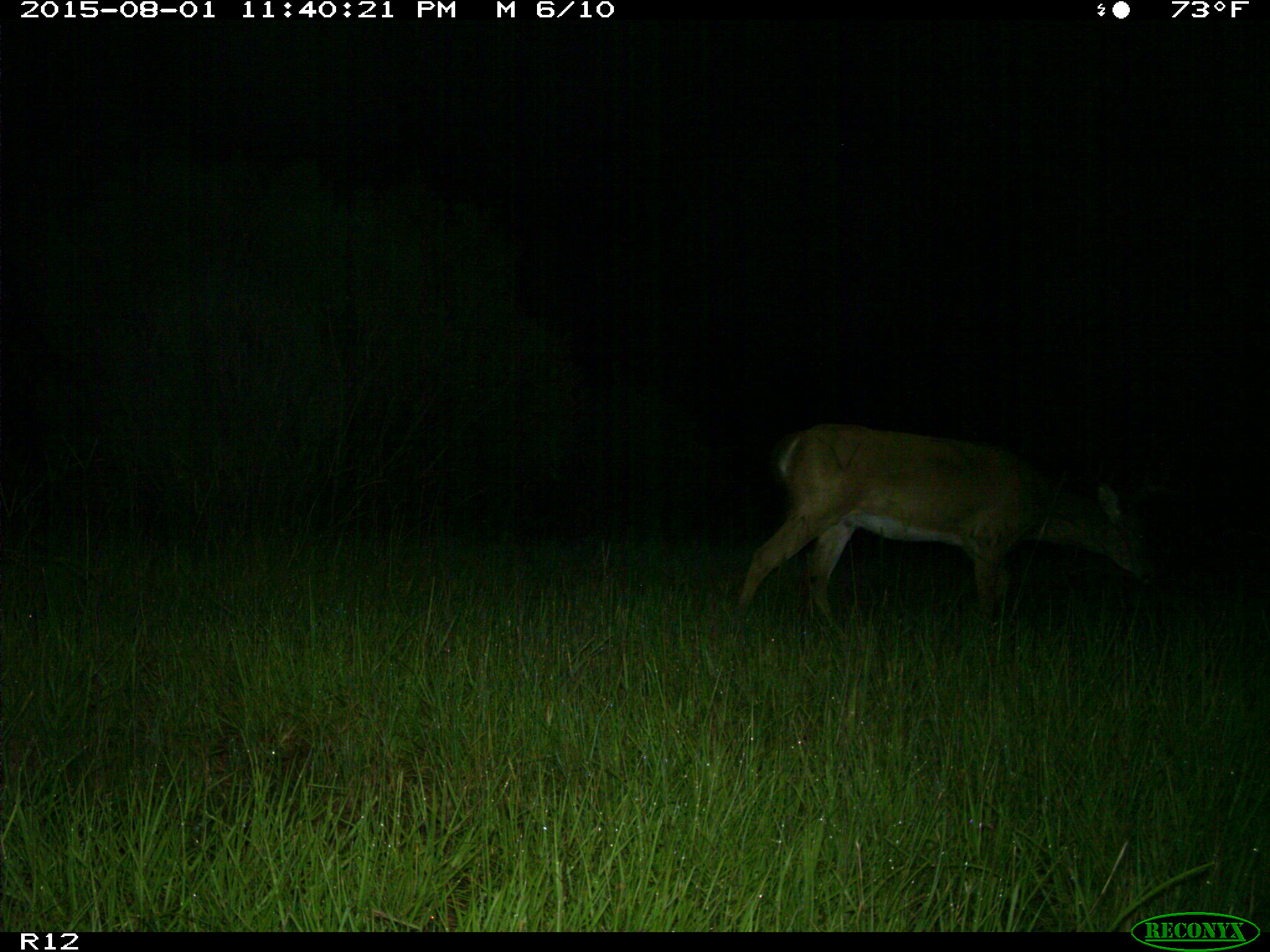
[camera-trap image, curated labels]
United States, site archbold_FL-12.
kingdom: Animalia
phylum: Chordata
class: Mammalia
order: Artiodactyla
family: Cervidae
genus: Odocoileus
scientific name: Odocoileus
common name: deer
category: unidentified deer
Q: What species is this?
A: Unidentified deer (deer) (Odocoileus).